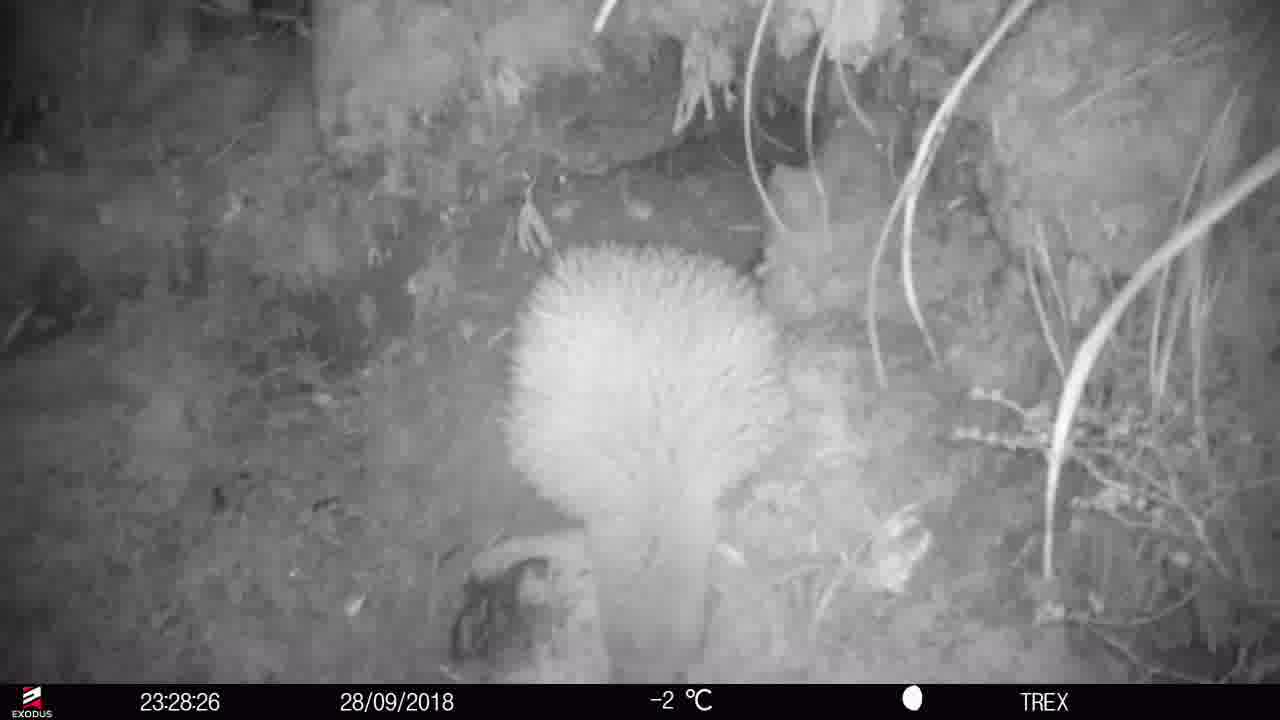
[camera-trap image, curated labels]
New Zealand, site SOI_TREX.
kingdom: Animalia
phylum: Chordata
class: Aves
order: Apterygiformes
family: Apterygidae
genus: Apteryx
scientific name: Apteryx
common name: kiwi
Kiwi (Apteryx).